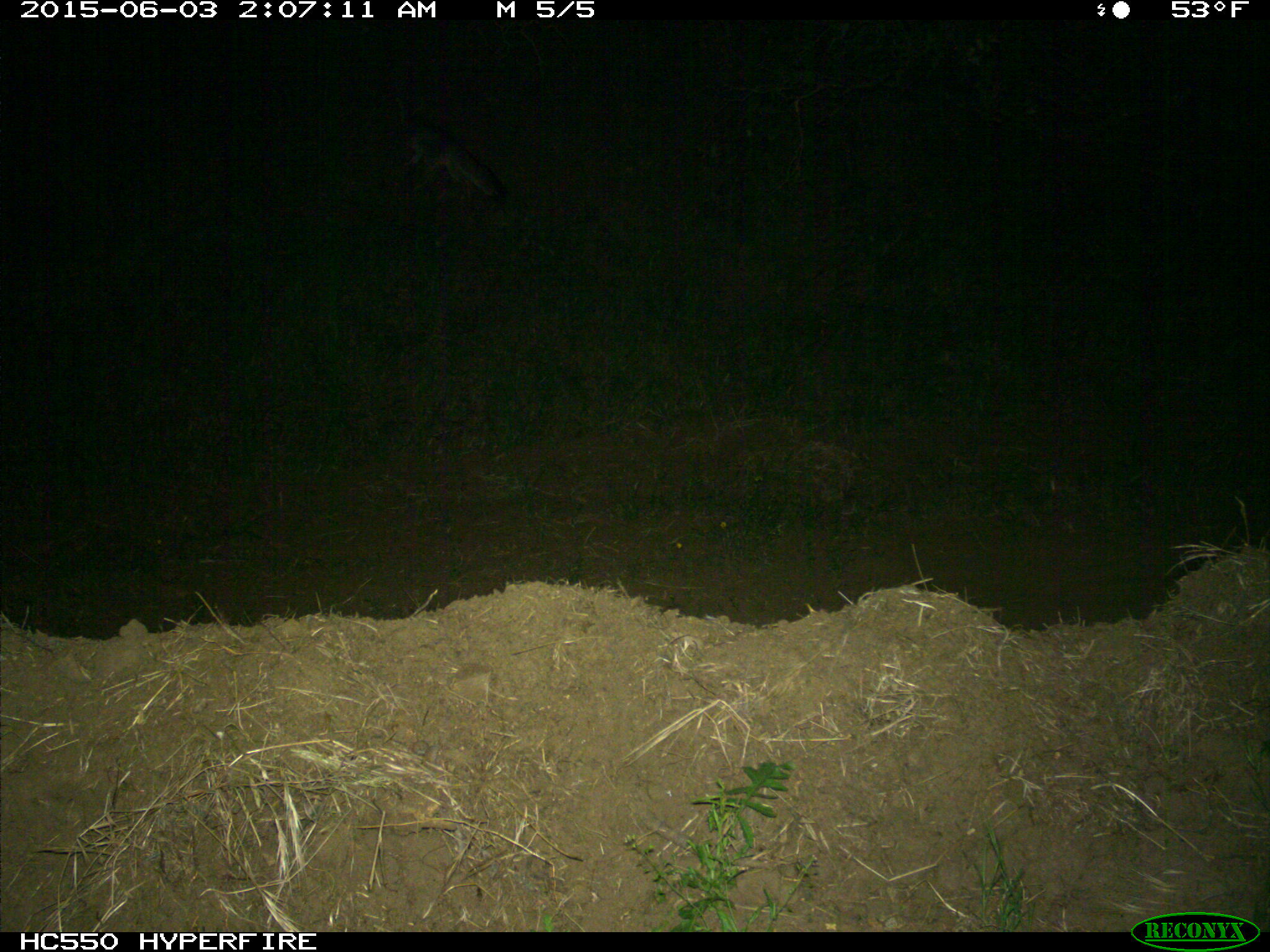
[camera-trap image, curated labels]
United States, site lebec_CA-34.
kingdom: Animalia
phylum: Chordata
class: Mammalia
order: Carnivora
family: Canidae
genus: Urocyon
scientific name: Urocyon cinereoargenteus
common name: gray fox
Urocyon cinereoargenteus (gray fox).